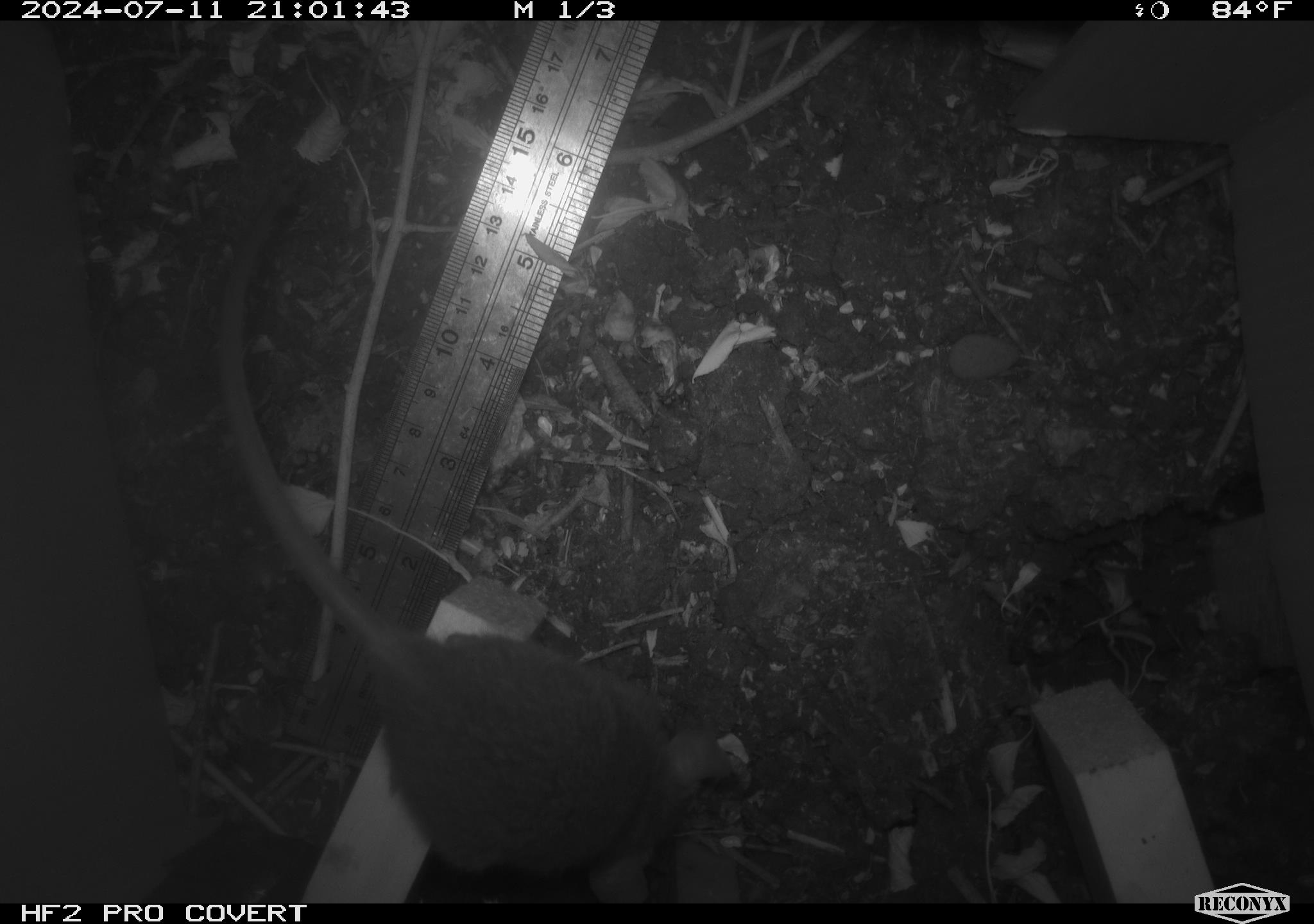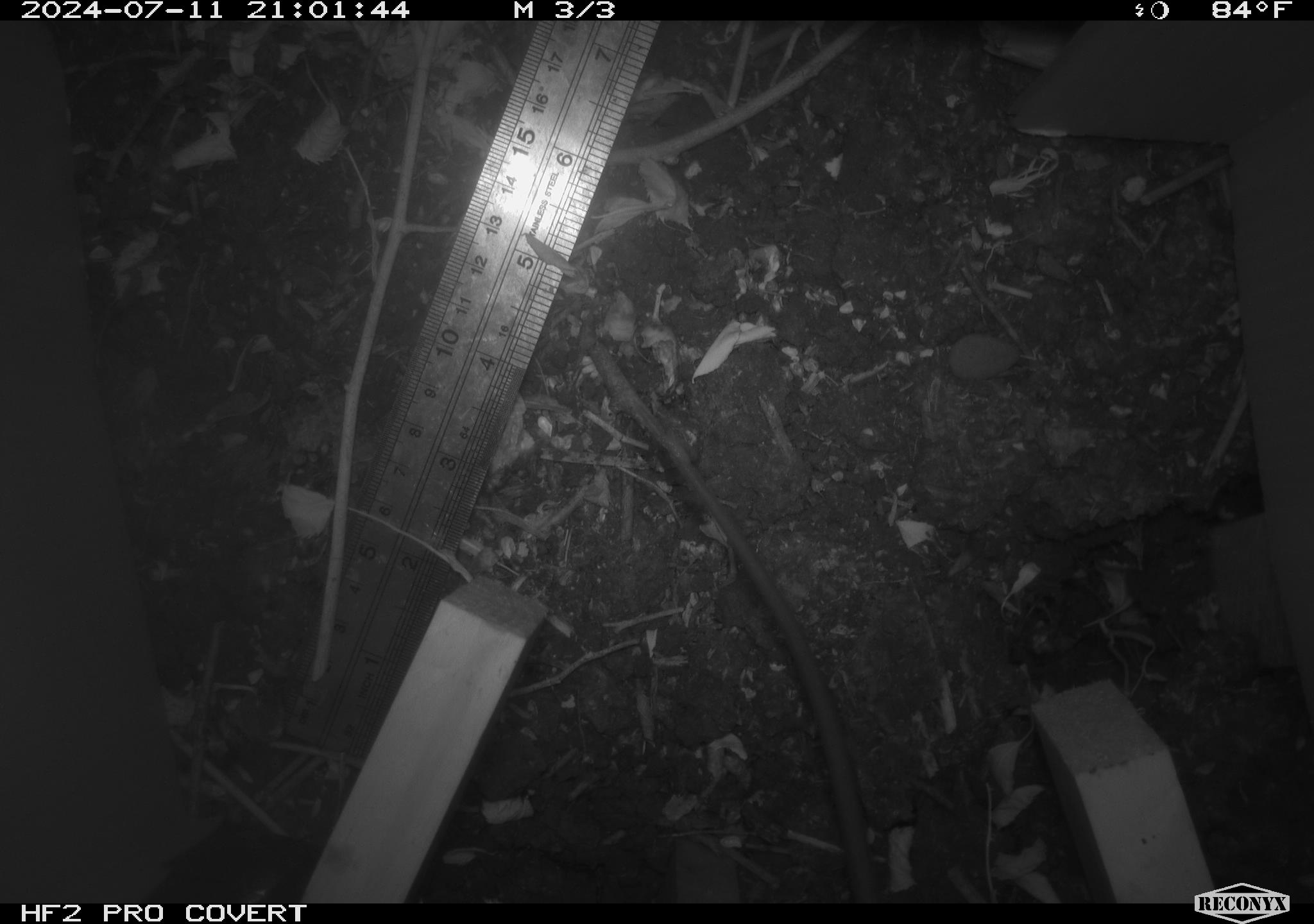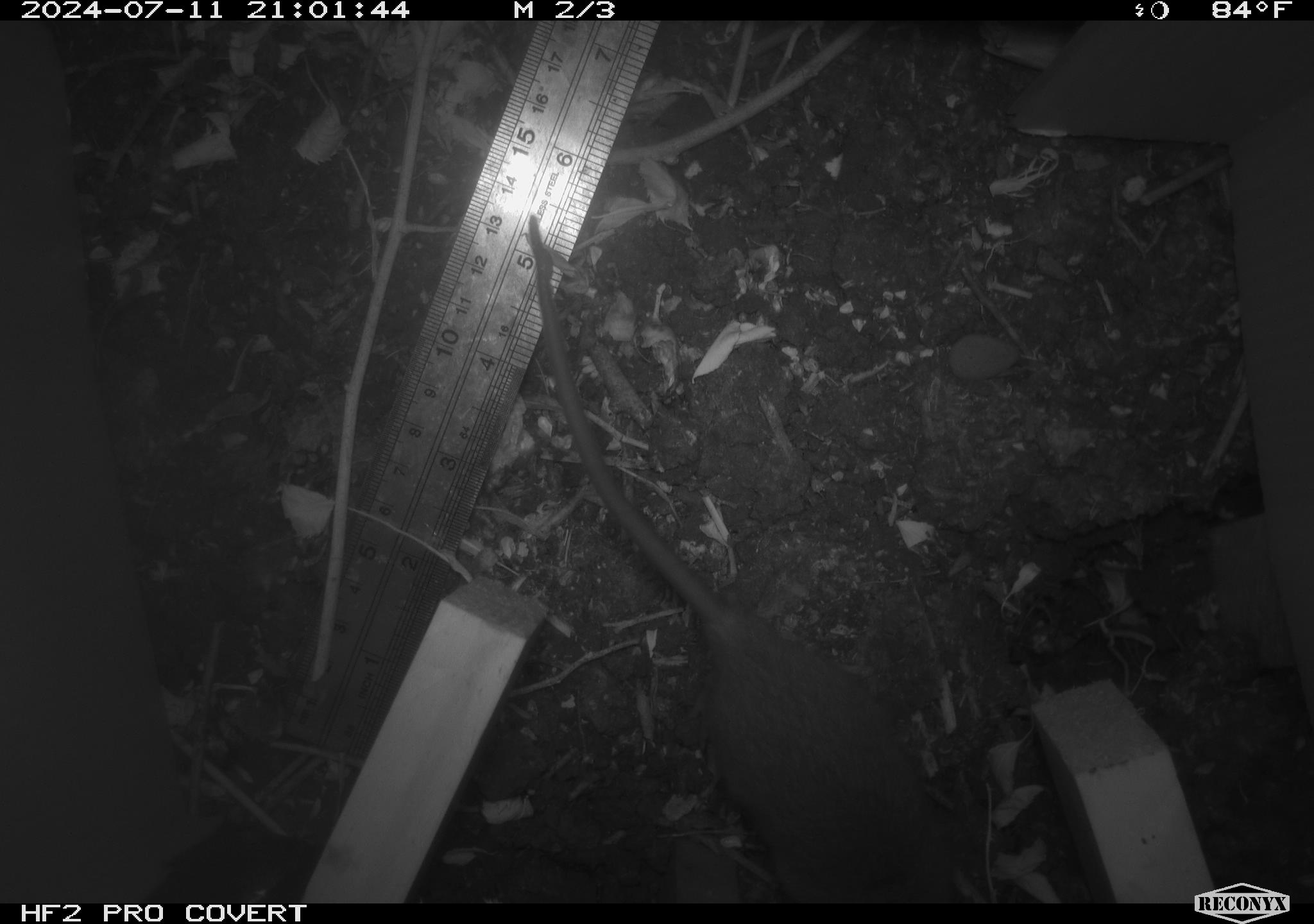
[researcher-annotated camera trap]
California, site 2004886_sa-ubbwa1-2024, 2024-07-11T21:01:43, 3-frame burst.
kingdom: Animalia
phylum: Chordata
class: Mammalia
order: Rodentia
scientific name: Rodentia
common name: mouse species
Mouse species (Rodentia).